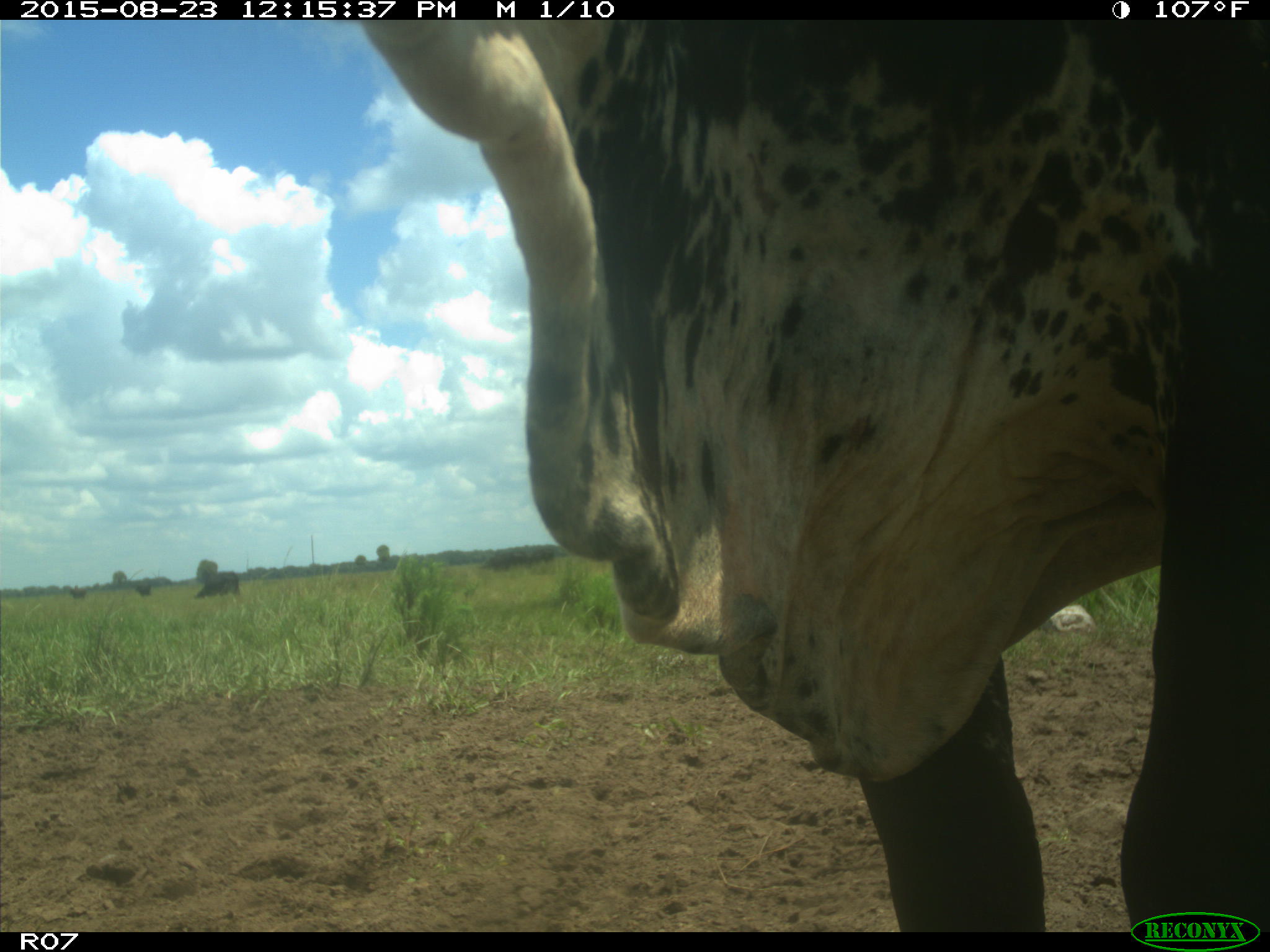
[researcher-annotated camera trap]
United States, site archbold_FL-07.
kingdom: Animalia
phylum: Chordata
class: Mammalia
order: Artiodactyla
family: Bovidae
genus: Bos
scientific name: Bos taurus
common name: domestic cow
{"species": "Bos taurus (domestic cow)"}